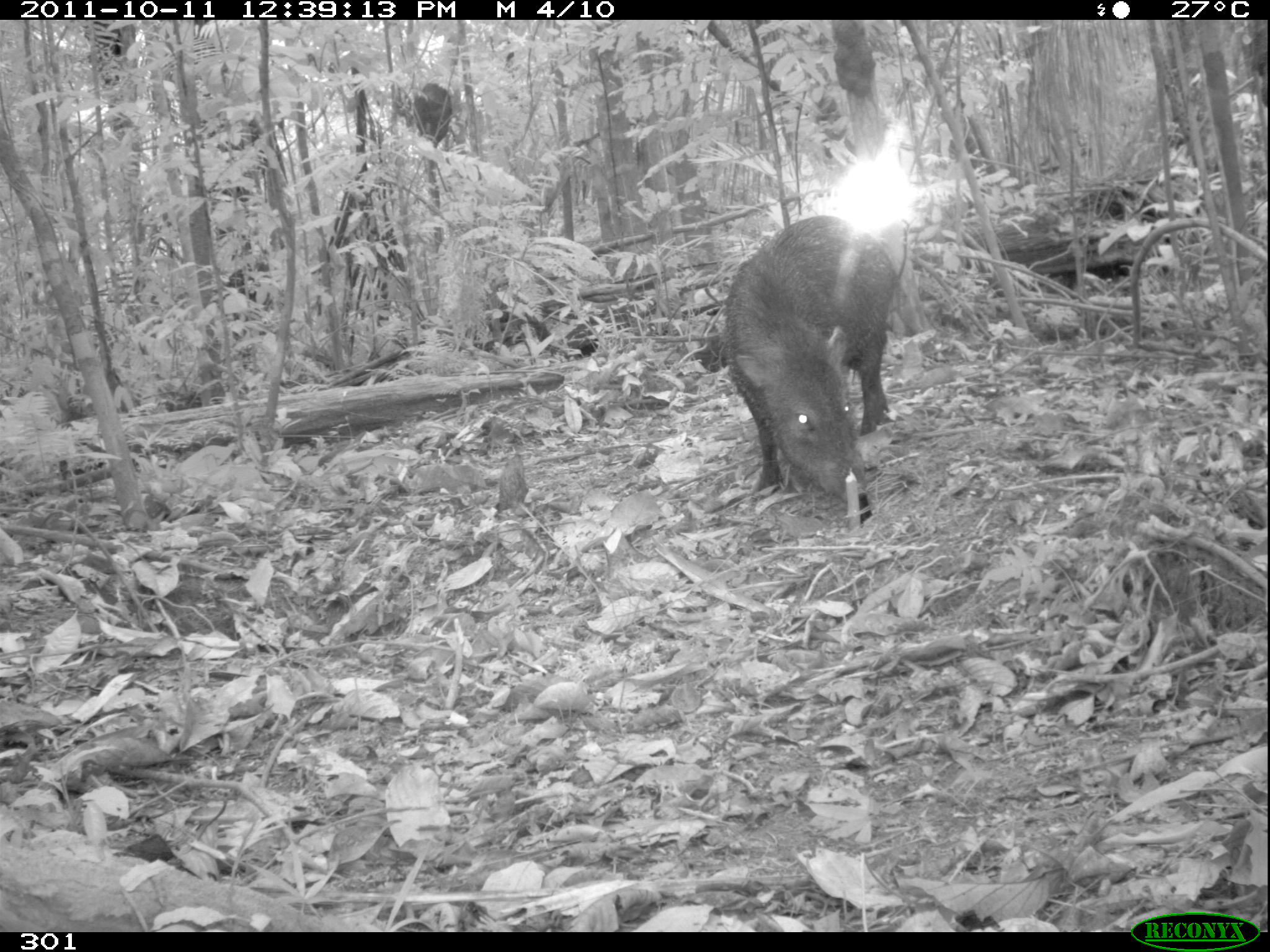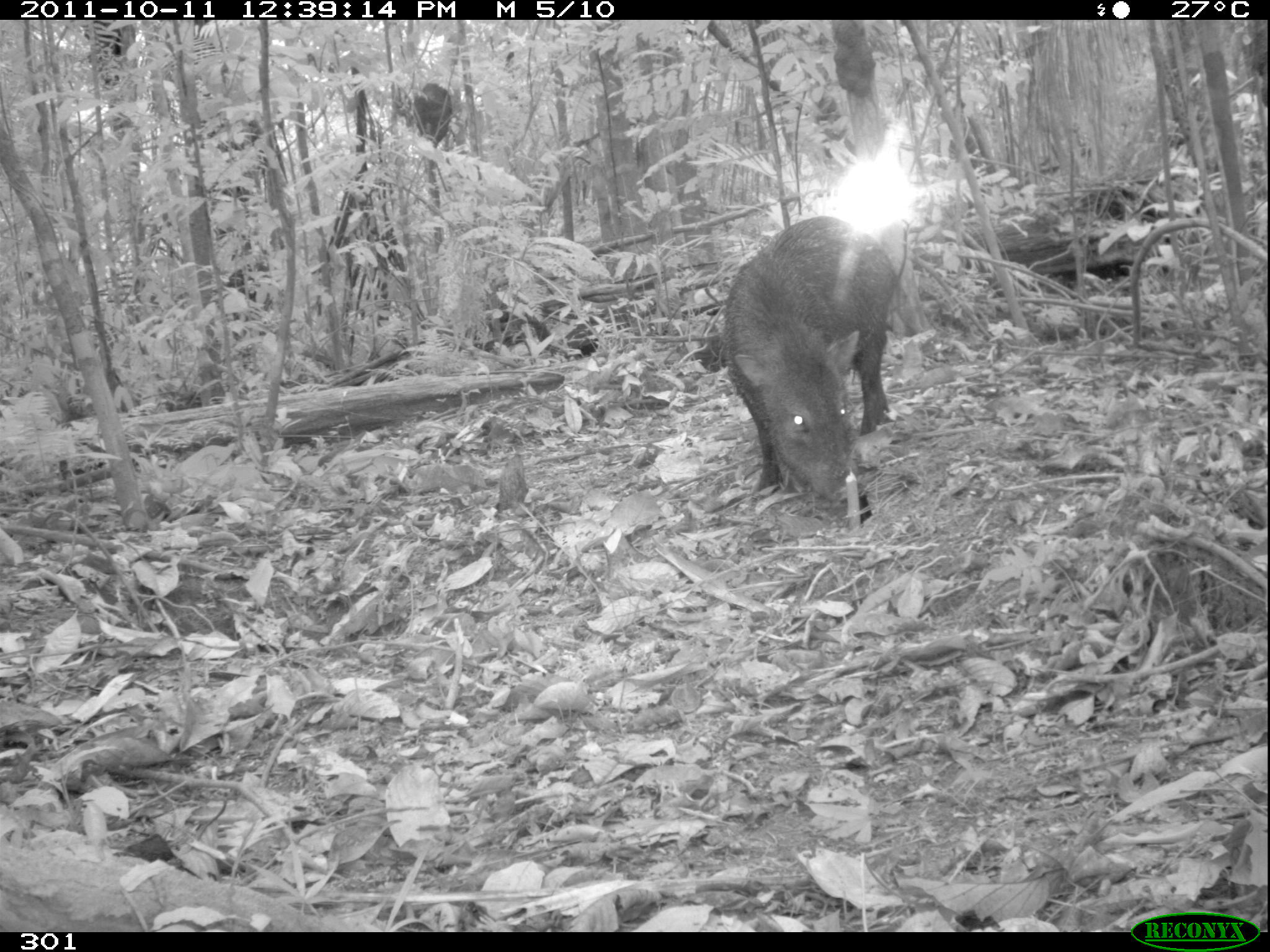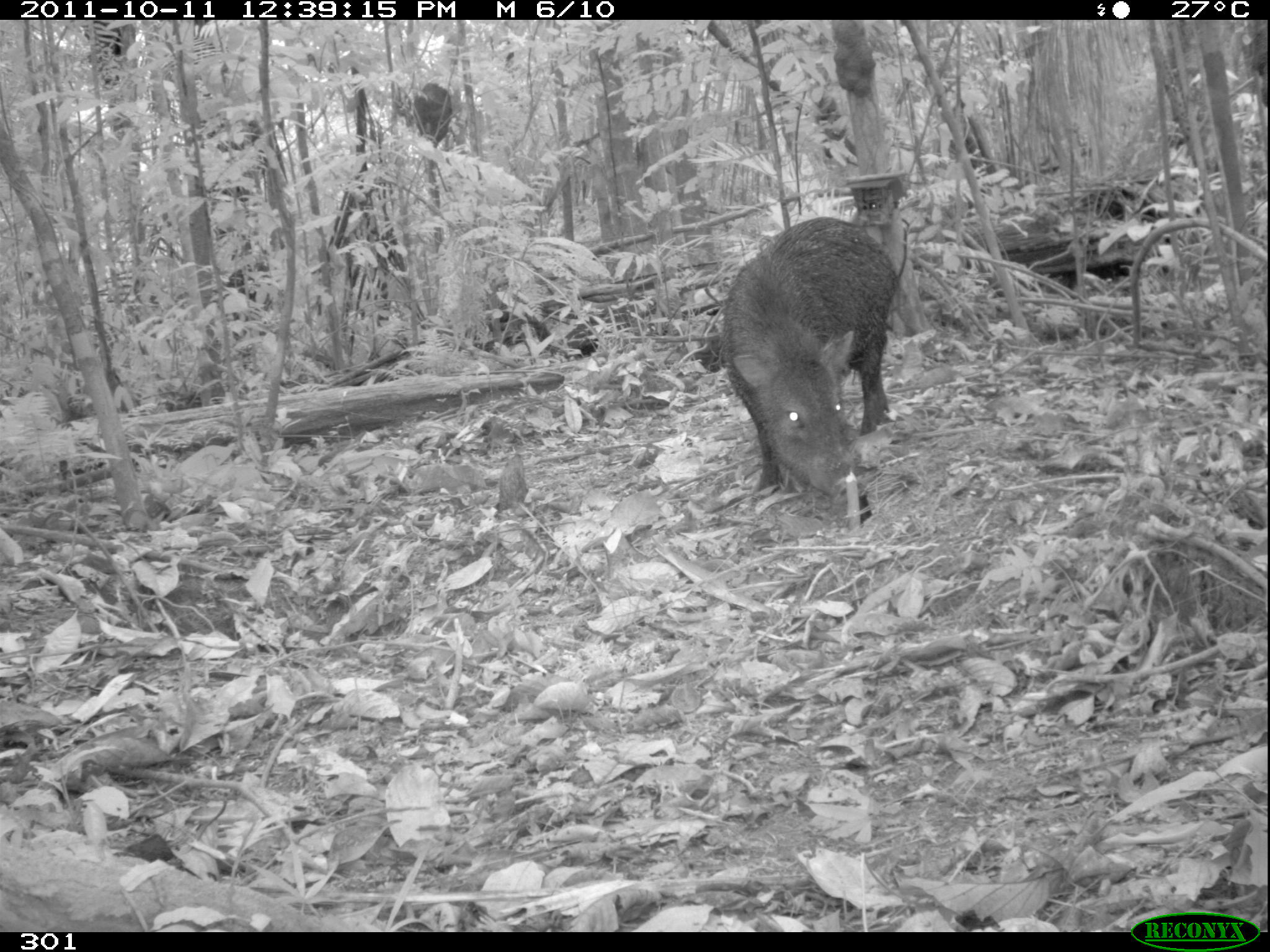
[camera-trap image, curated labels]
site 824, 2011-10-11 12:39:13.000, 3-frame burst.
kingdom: Animalia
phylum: Chordata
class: Mammalia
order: Artiodactyla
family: Tayassuidae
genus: Pecari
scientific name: Pecari tajacu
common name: collared peccary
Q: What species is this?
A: Pecari tajacu (collared peccary).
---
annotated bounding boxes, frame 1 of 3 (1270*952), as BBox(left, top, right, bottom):
pecari tajacu: BBox(720, 214, 899, 503)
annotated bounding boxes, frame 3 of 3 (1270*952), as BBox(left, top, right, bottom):
pecari tajacu: BBox(718, 214, 898, 497)